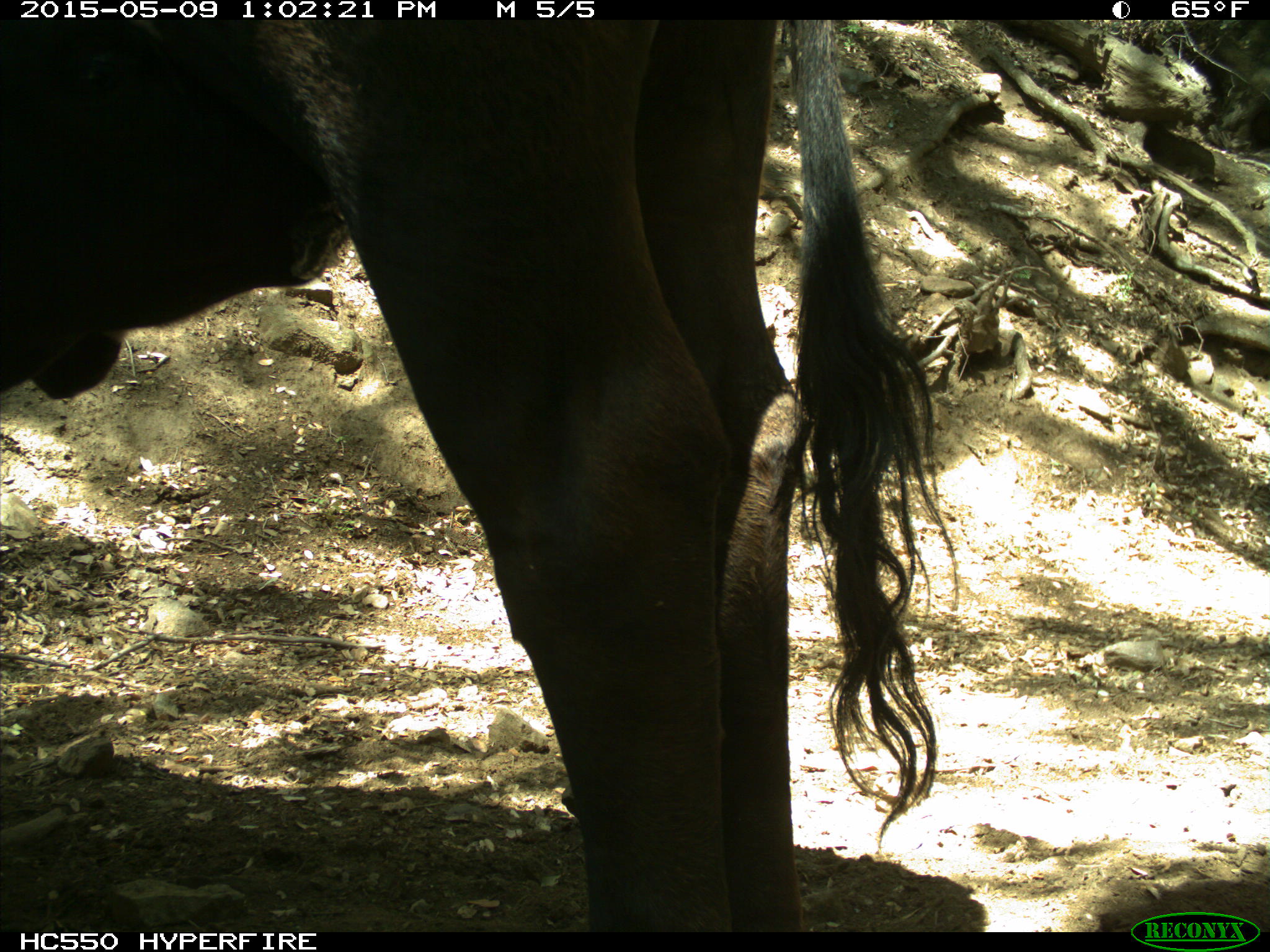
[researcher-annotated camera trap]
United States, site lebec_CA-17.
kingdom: Animalia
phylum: Chordata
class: Mammalia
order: Artiodactyla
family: Bovidae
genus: Bos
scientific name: Bos taurus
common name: domestic cow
Bos taurus (domestic cow).